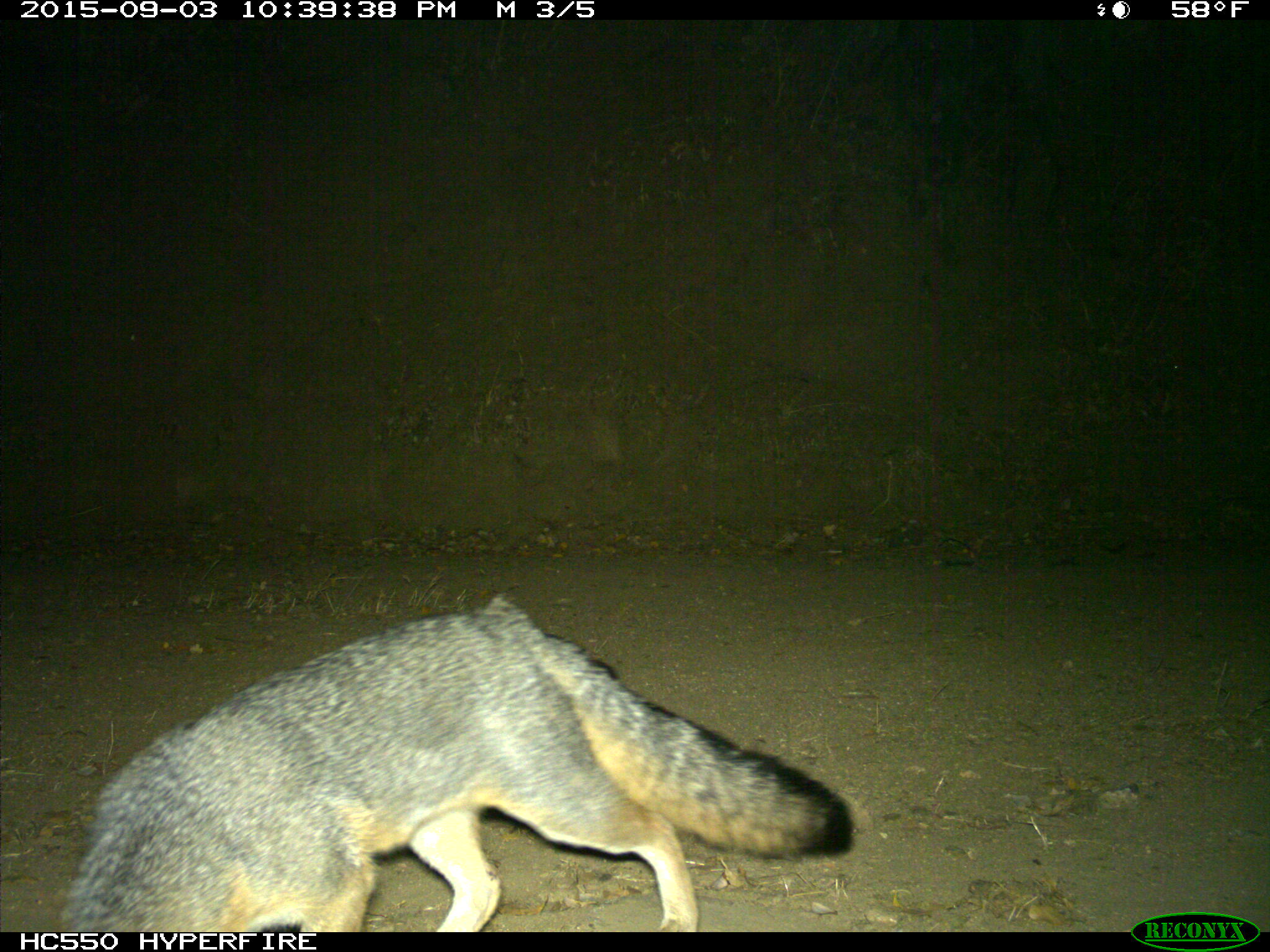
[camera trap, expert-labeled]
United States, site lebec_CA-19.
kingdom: Animalia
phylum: Chordata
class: Mammalia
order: Carnivora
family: Canidae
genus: Urocyon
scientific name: Urocyon cinereoargenteus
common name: gray fox